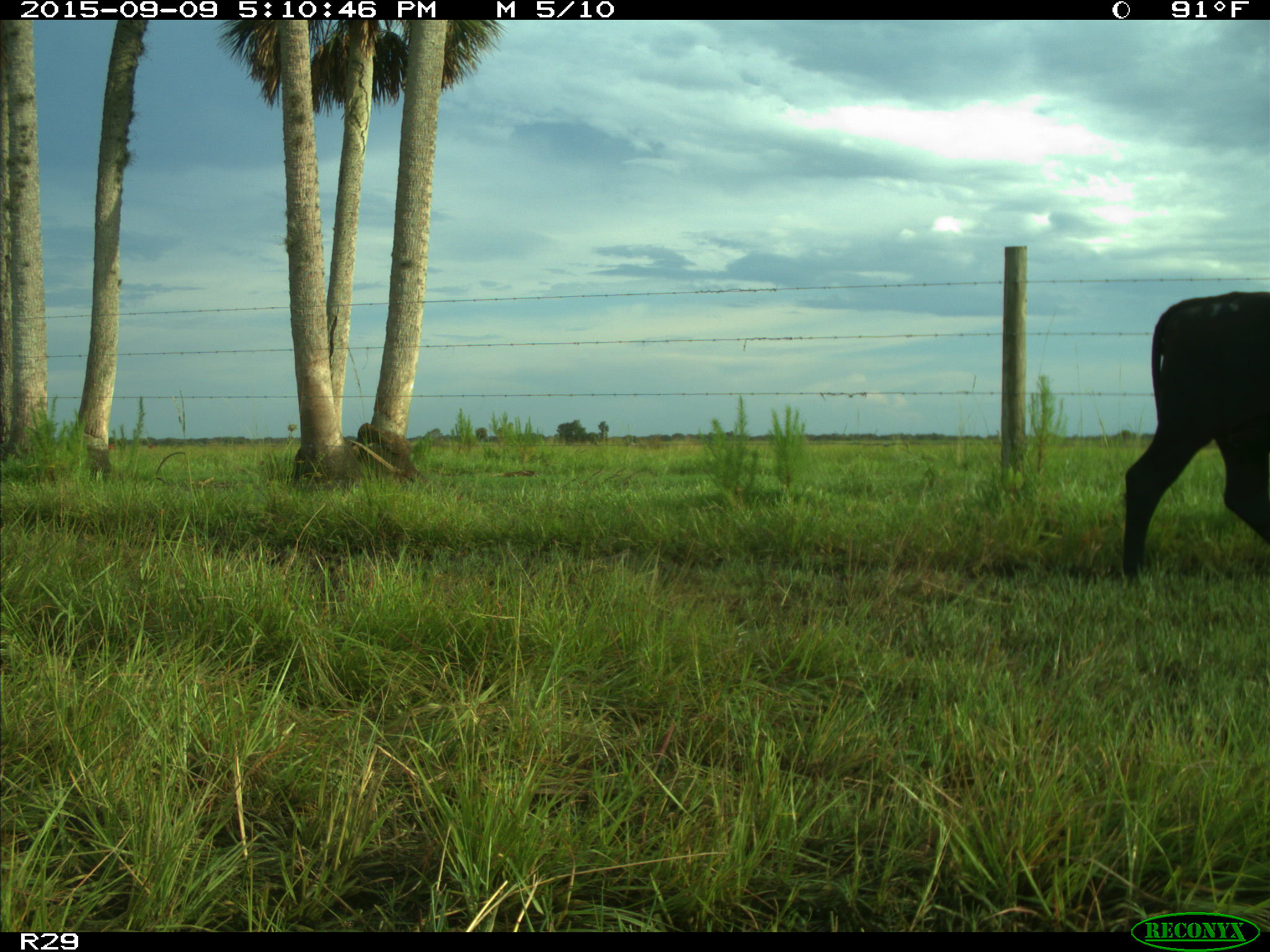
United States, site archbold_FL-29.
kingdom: Animalia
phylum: Chordata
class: Mammalia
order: Artiodactyla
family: Bovidae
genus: Bos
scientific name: Bos taurus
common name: domestic cow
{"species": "Bos taurus (domestic cow)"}